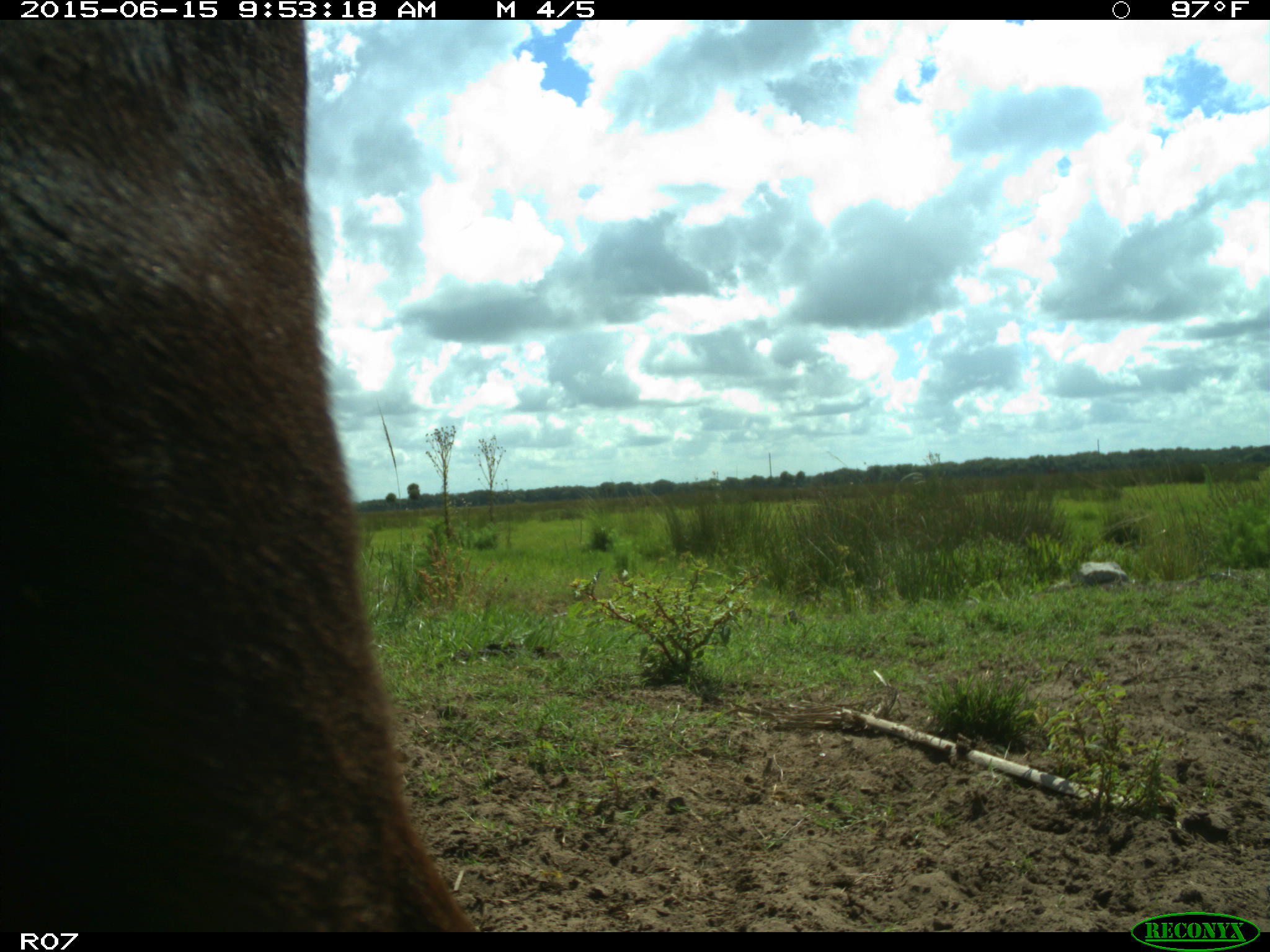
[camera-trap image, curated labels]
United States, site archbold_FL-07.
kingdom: Animalia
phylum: Chordata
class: Mammalia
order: Artiodactyla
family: Bovidae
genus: Bos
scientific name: Bos taurus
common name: domestic cow